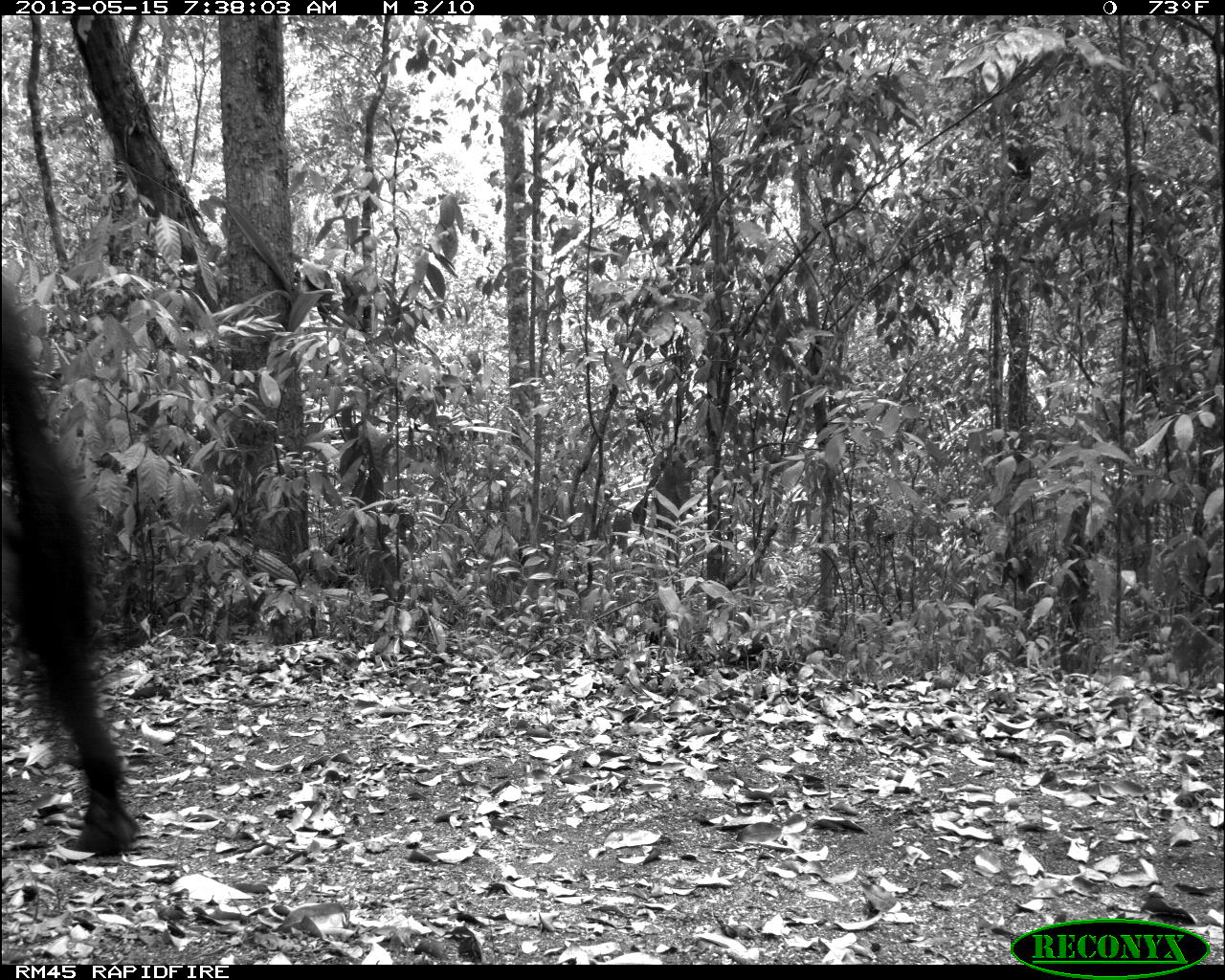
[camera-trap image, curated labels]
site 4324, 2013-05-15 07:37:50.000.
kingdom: Animalia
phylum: Chordata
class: Mammalia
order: Perissodactyla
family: Equidae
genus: Equus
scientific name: Equus ferus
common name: wild horse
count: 1